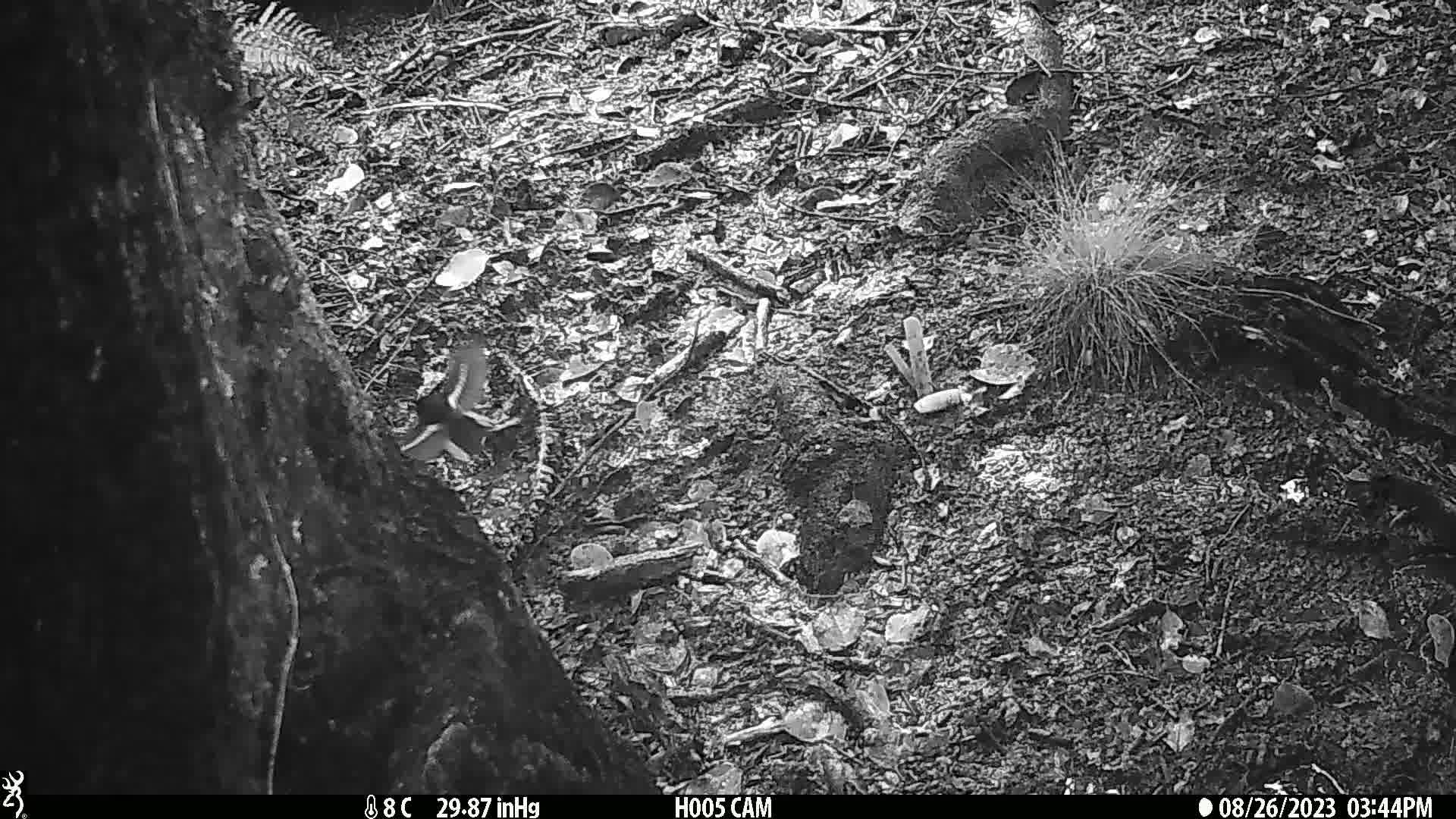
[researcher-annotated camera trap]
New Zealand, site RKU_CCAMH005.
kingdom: Animalia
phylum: Chordata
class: Aves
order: Passeriformes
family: Petroicidae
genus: Petroica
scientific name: Petroica macrocephala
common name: tomtit